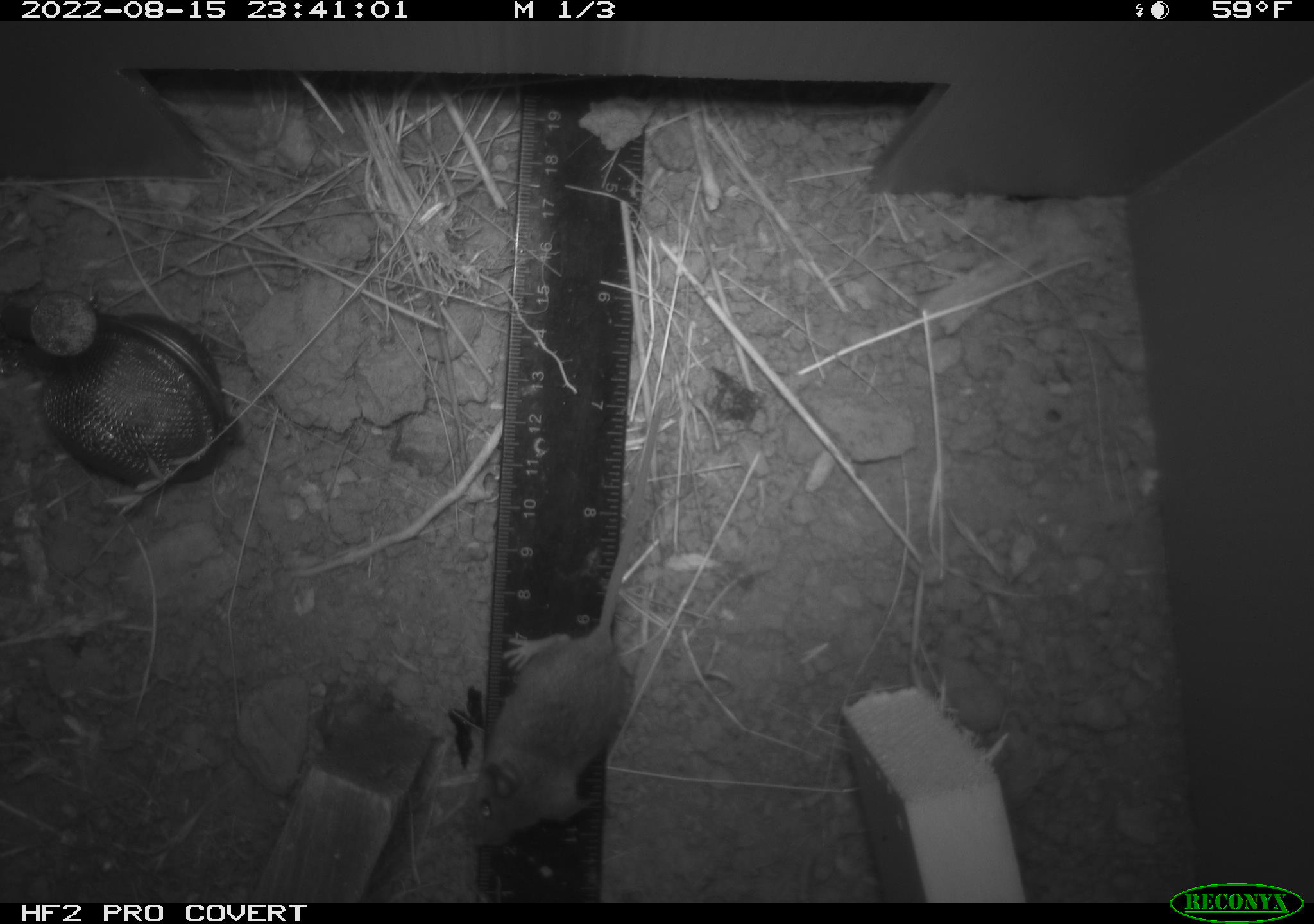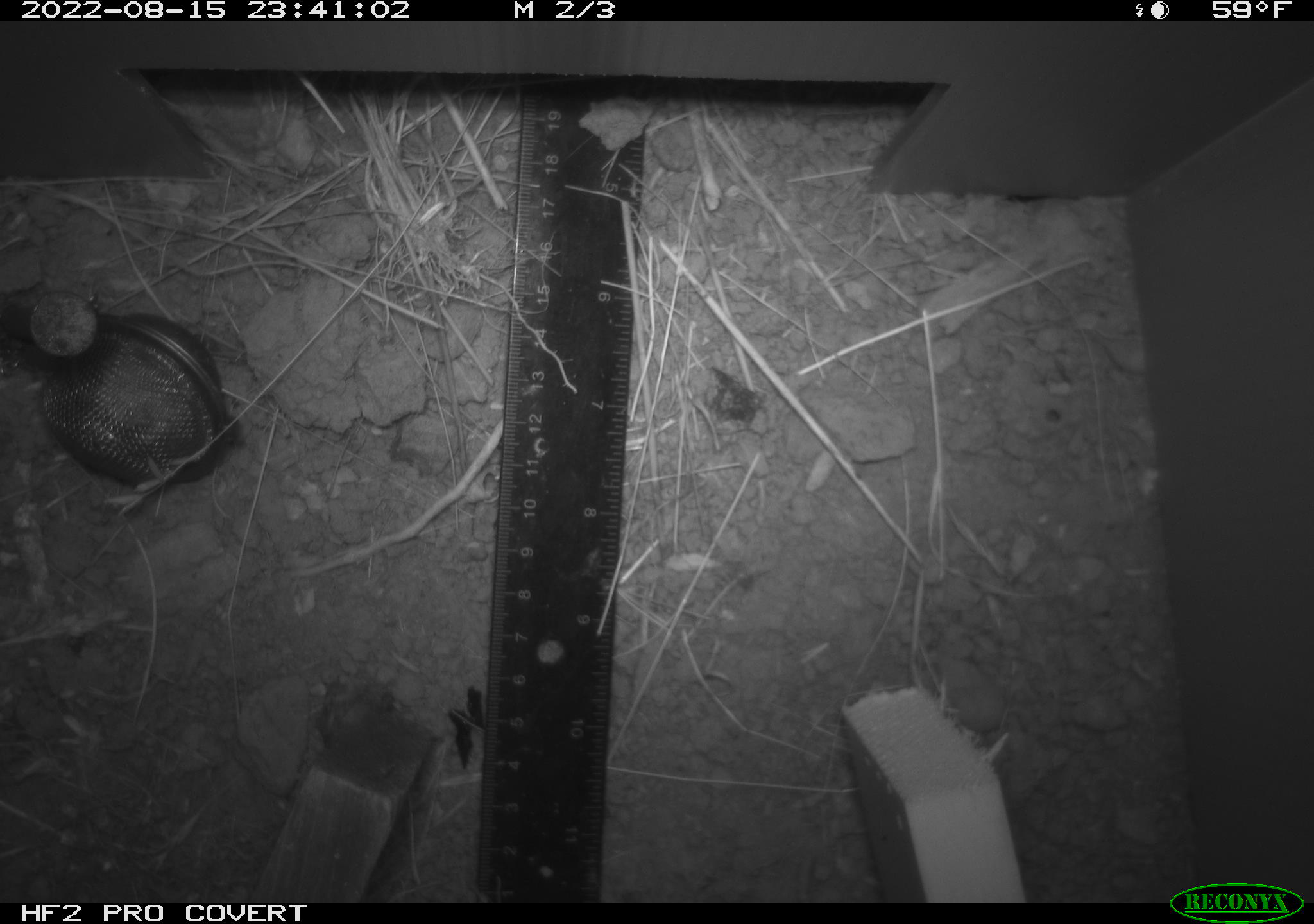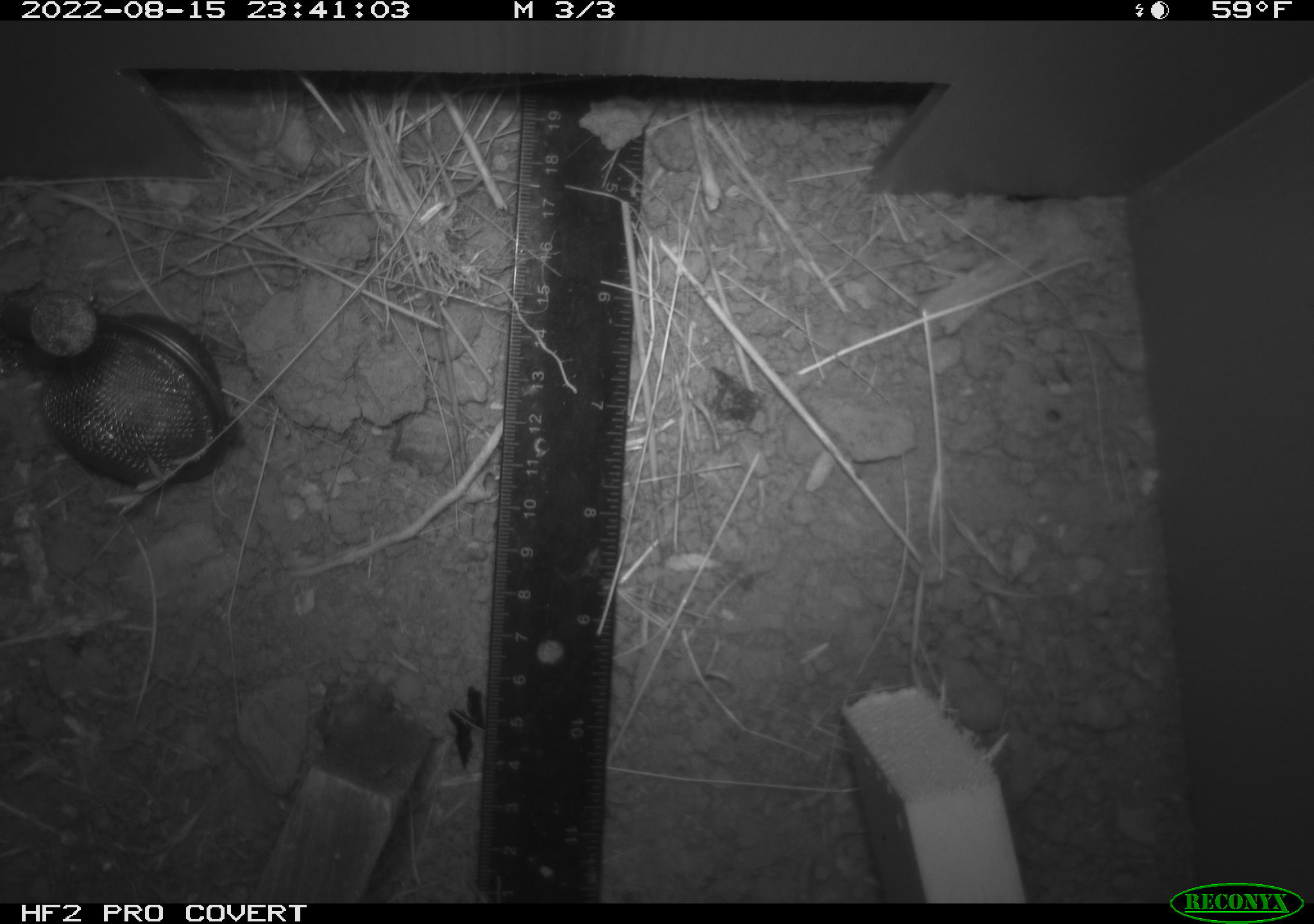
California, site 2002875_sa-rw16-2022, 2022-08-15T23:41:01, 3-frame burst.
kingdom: Animalia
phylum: Chordata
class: Mammalia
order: Rodentia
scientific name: Rodentia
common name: mouse species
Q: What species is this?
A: Mouse species (Rodentia).